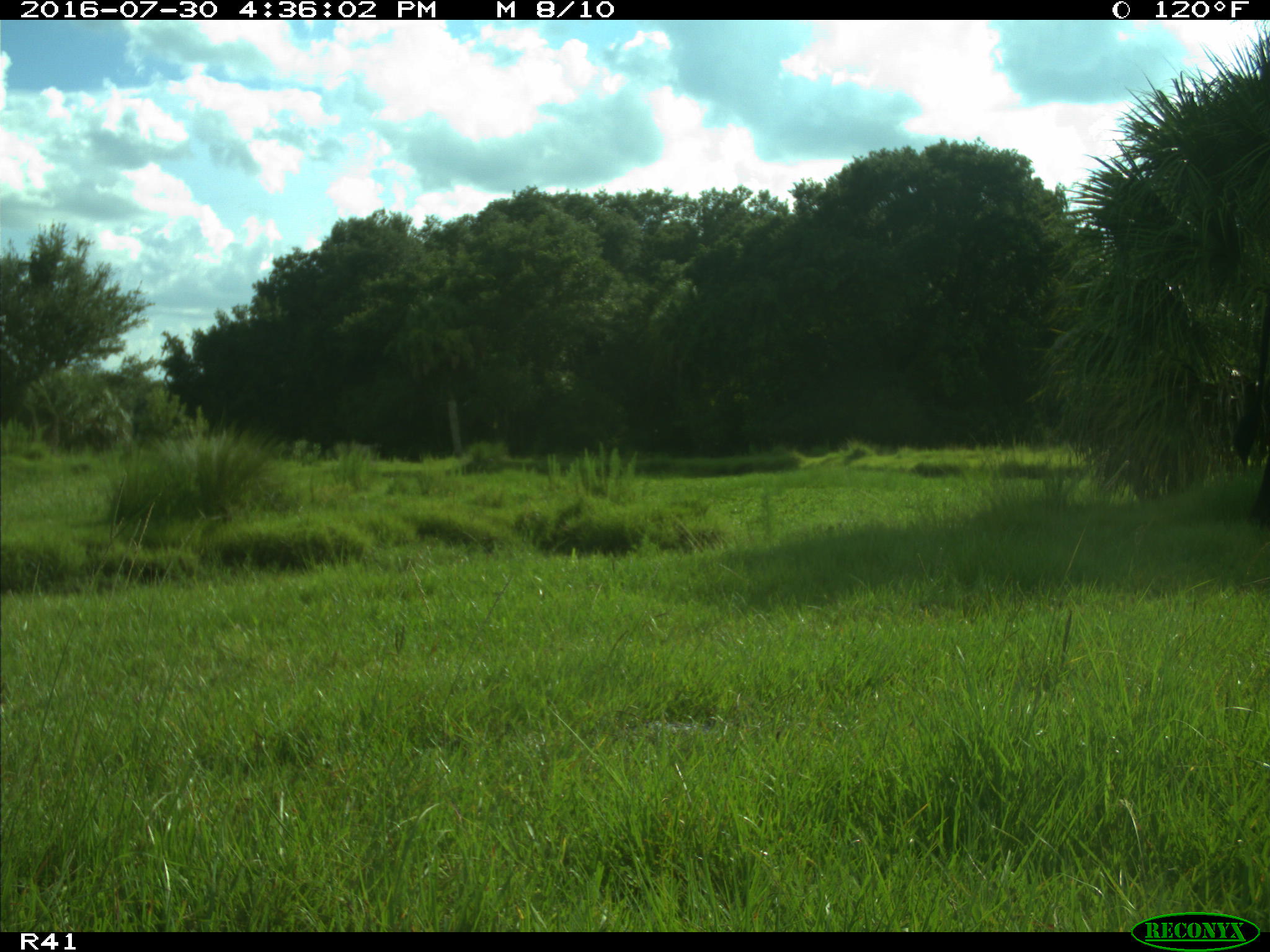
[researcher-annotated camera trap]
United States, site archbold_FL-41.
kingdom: Animalia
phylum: Chordata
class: Mammalia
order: Artiodactyla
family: Bovidae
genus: Bos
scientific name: Bos taurus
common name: domestic cow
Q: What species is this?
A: Bos taurus (domestic cow).